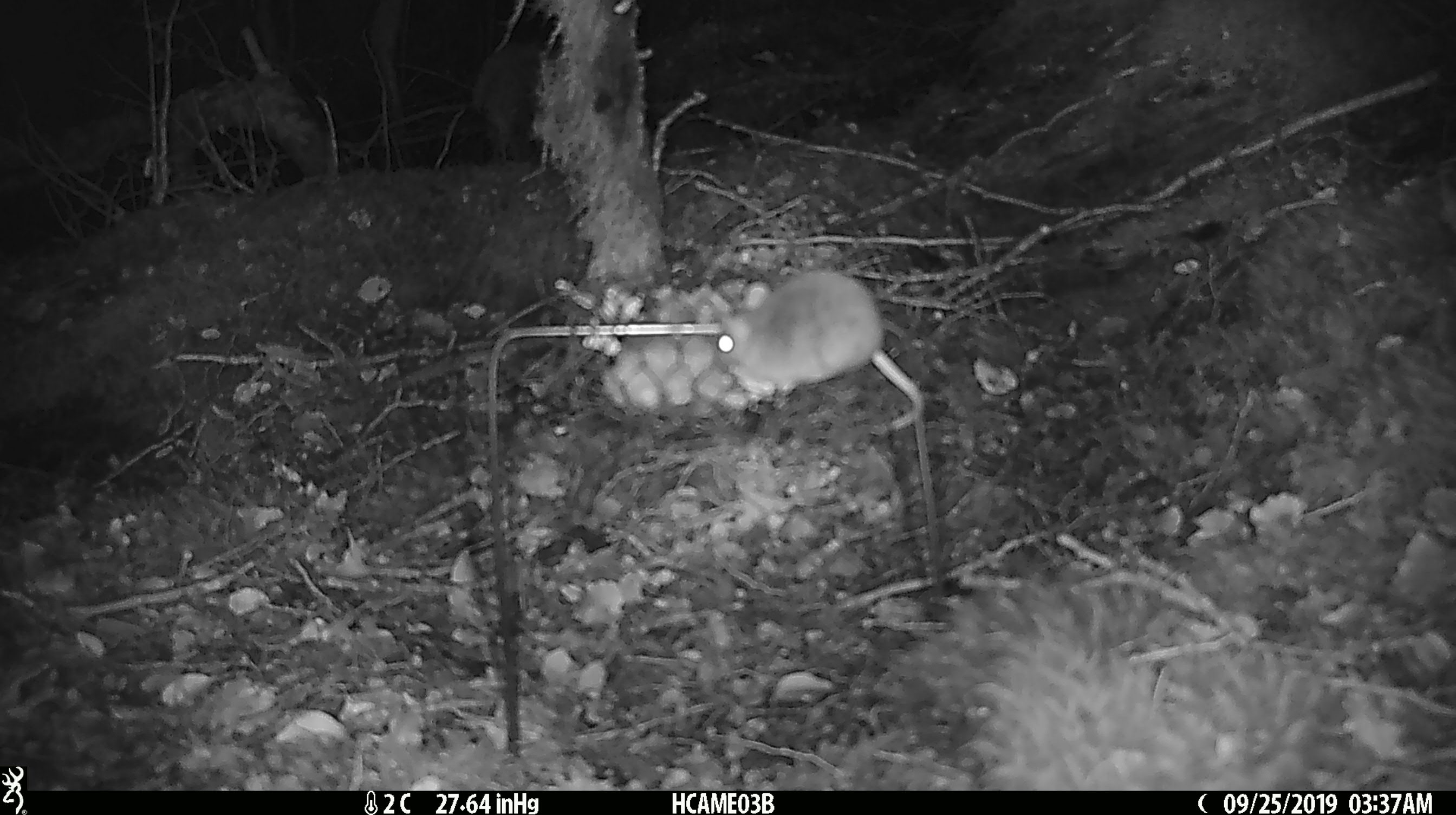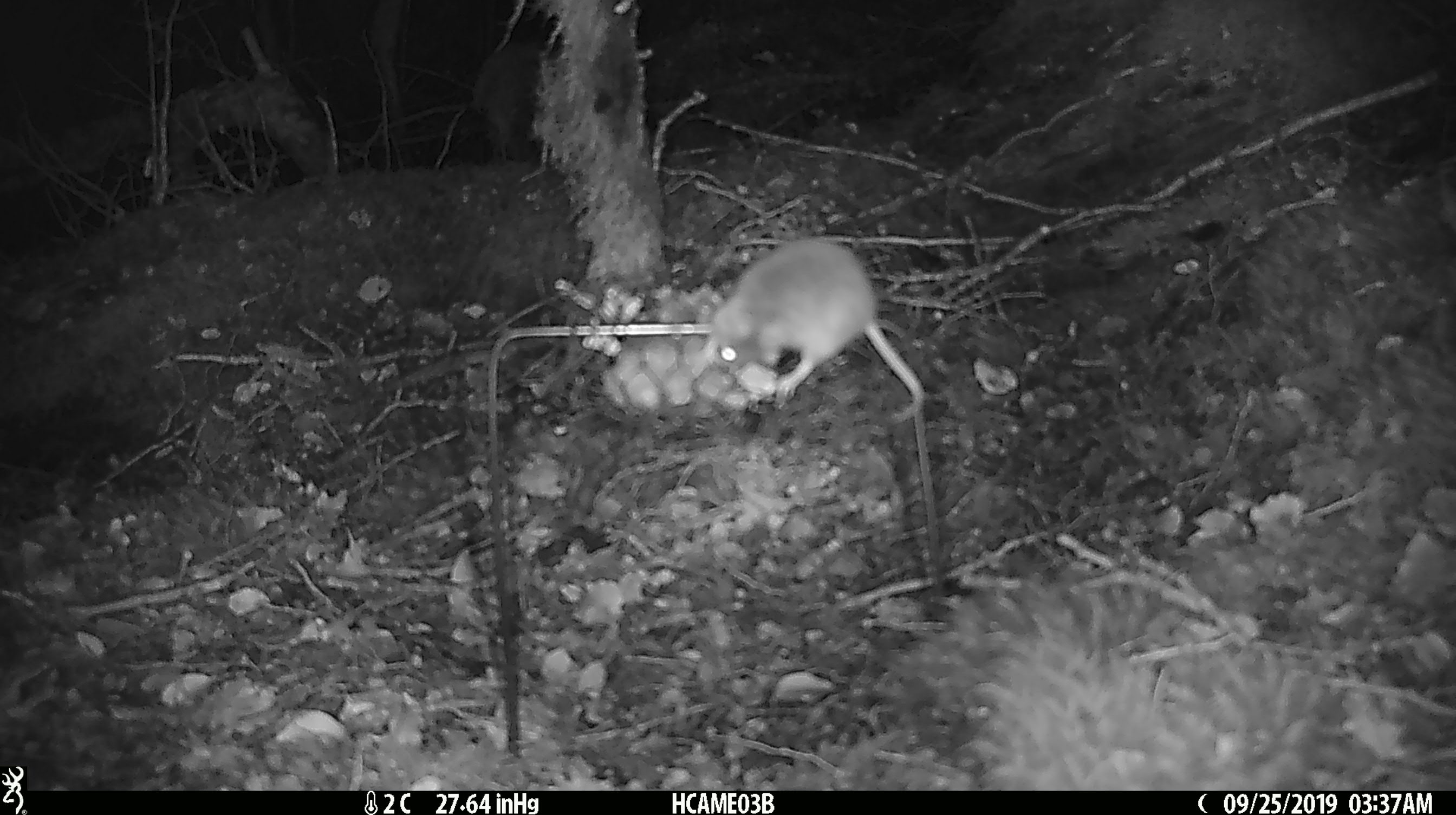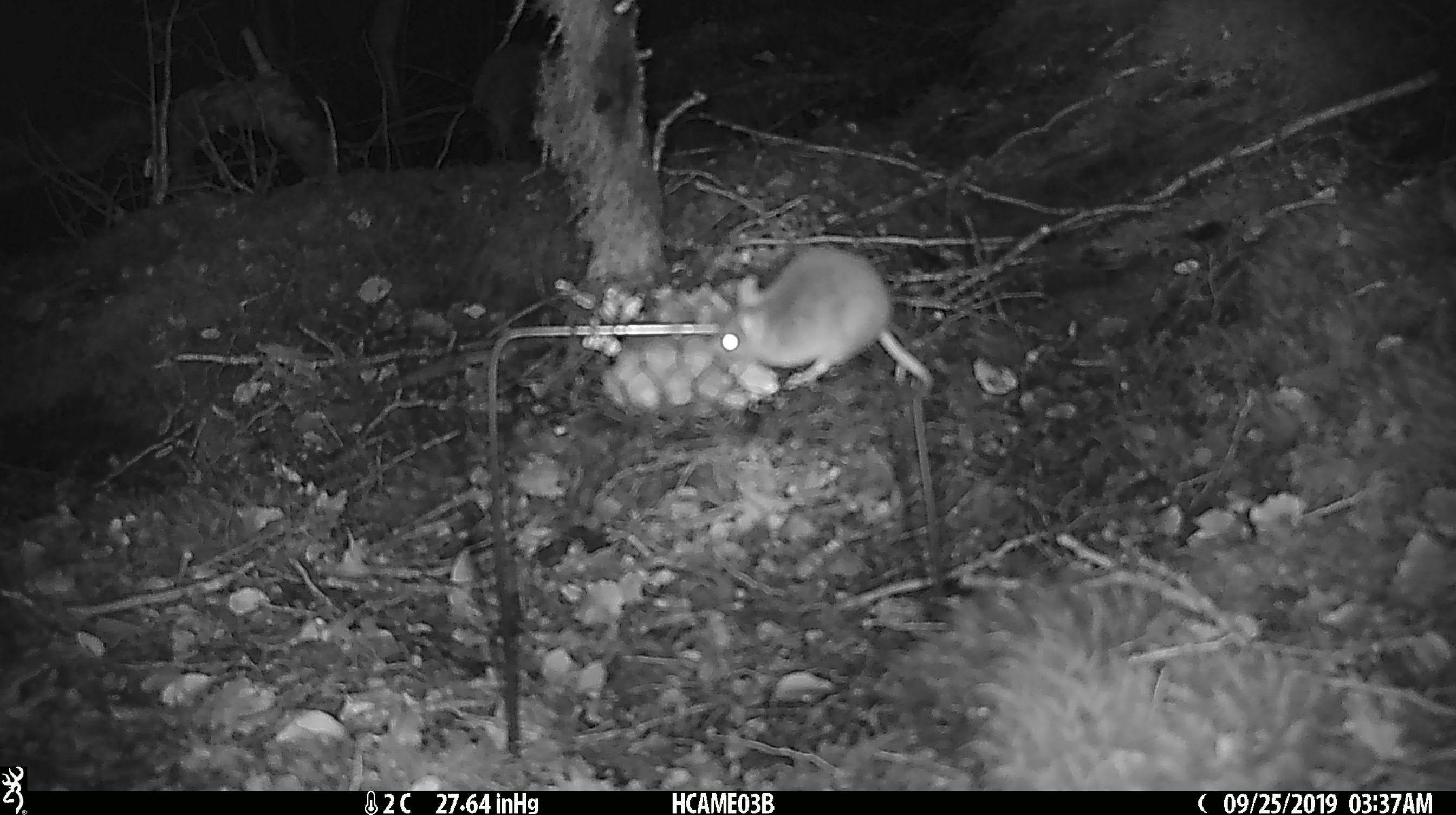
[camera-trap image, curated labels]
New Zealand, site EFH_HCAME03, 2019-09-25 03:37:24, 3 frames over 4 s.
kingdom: Animalia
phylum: Chordata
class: Mammalia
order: Rodentia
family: Muridae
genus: Mus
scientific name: Mus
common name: mouse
Mouse (Mus).